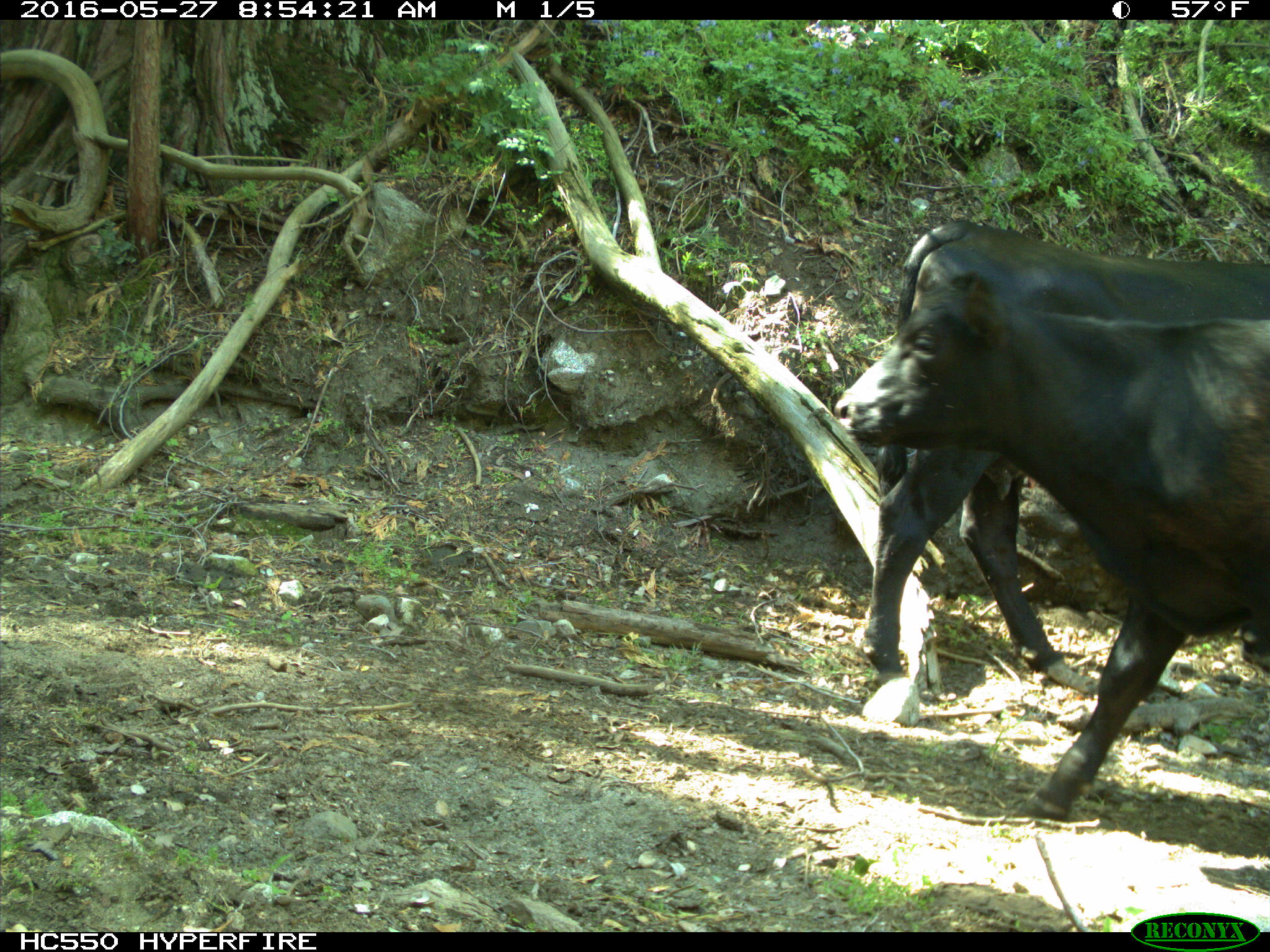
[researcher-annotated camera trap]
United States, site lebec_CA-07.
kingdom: Animalia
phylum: Chordata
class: Mammalia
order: Artiodactyla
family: Bovidae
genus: Bos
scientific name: Bos taurus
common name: domestic cow